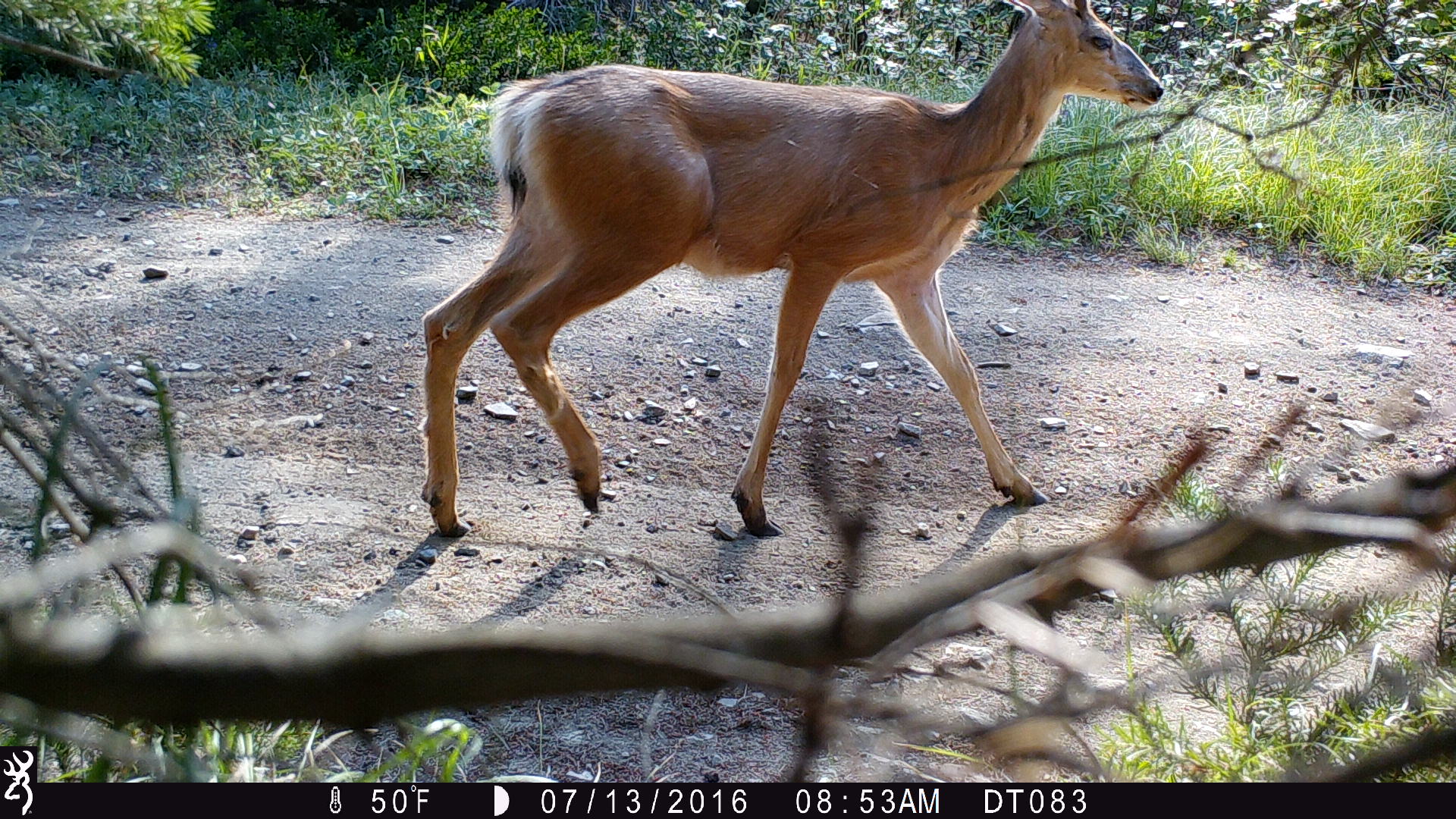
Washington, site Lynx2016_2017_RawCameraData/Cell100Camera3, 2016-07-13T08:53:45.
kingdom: Animalia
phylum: Chordata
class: Mammalia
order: Artiodactyla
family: Cervidae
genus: Odocoileus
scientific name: Odocoileus hemionus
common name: mule deer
Odocoileus hemionus (mule deer). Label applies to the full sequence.